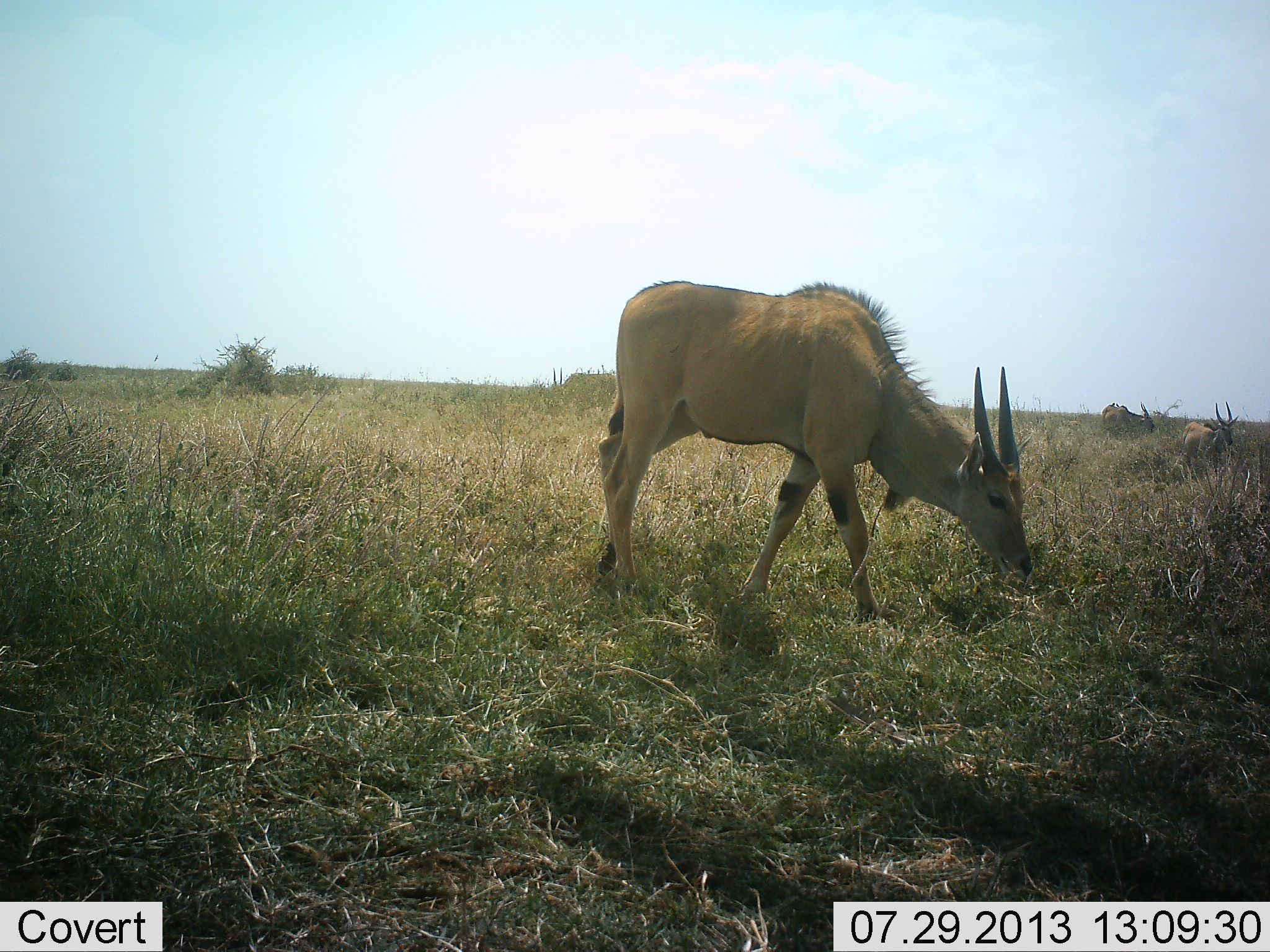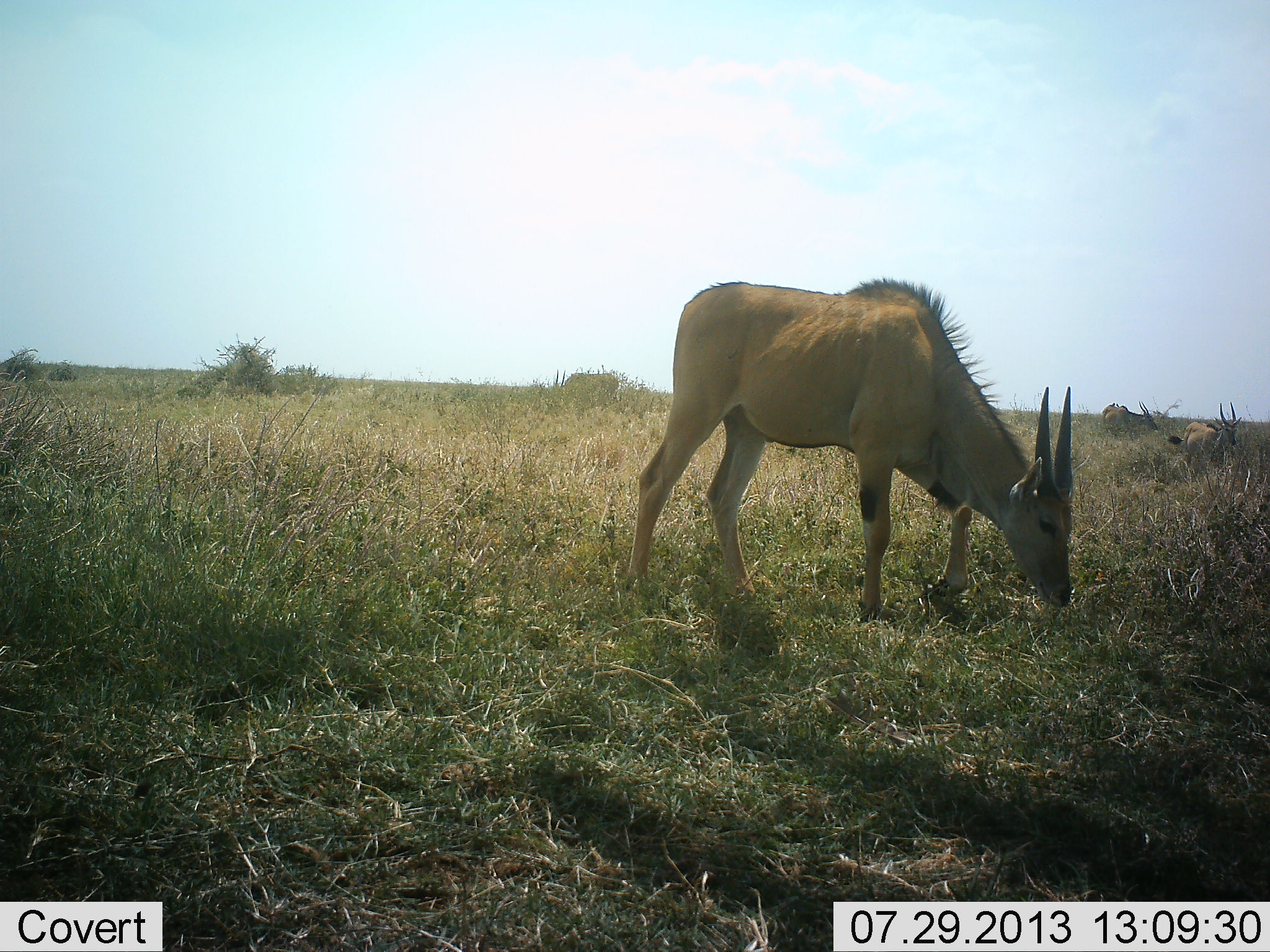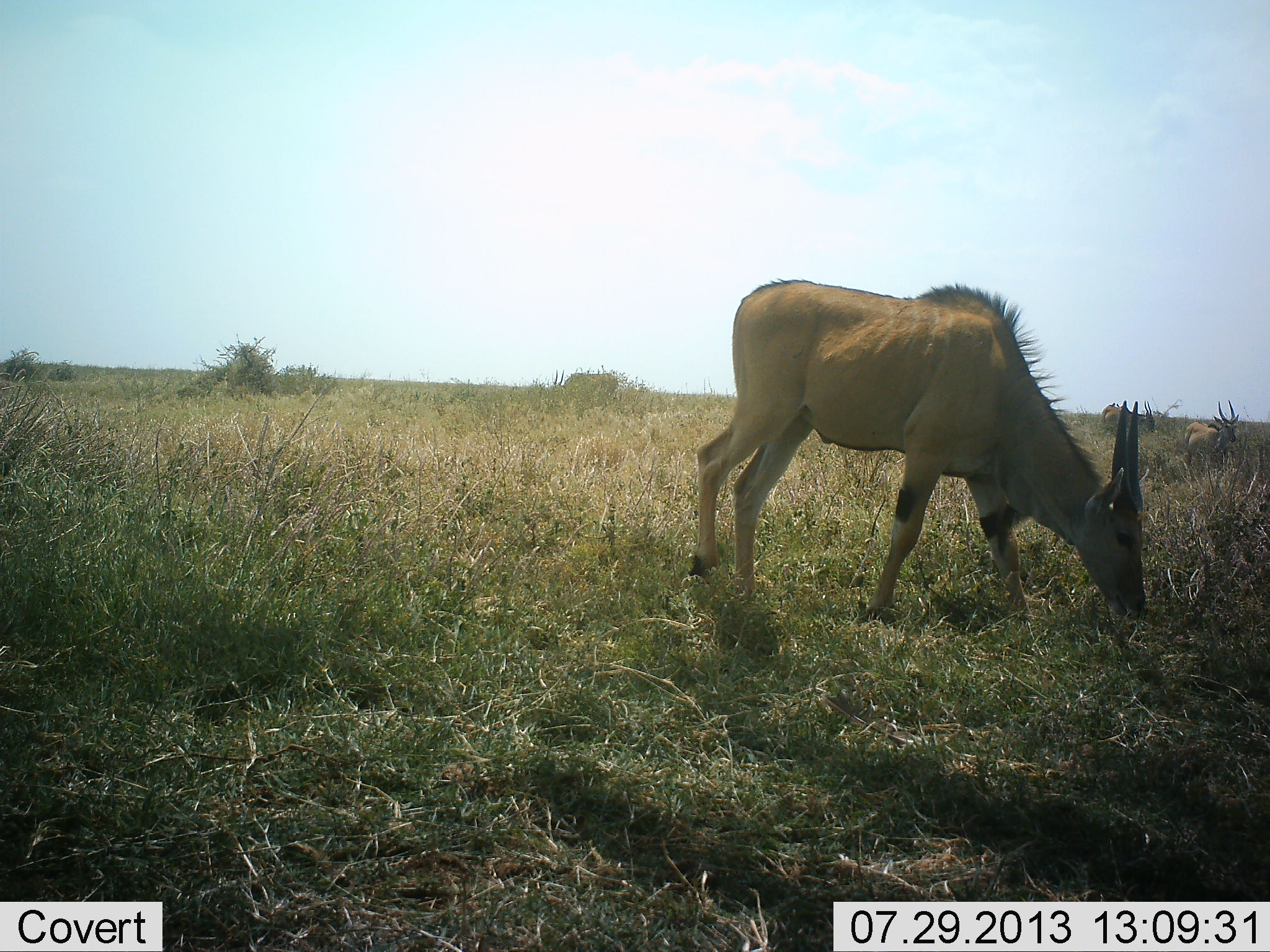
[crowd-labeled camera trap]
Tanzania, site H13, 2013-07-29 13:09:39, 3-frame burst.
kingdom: Animalia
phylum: Chordata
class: Mammalia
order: Artiodactyla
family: Bovidae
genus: Tragelaphus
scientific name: Tragelaphus oryx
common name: eland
Eland (Tragelaphus oryx), count 3. Behavior (volunteer vote fractions): standing 26%, resting 0%, moving 37%, interacting 0%. Young present (vote fraction): 0%. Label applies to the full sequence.